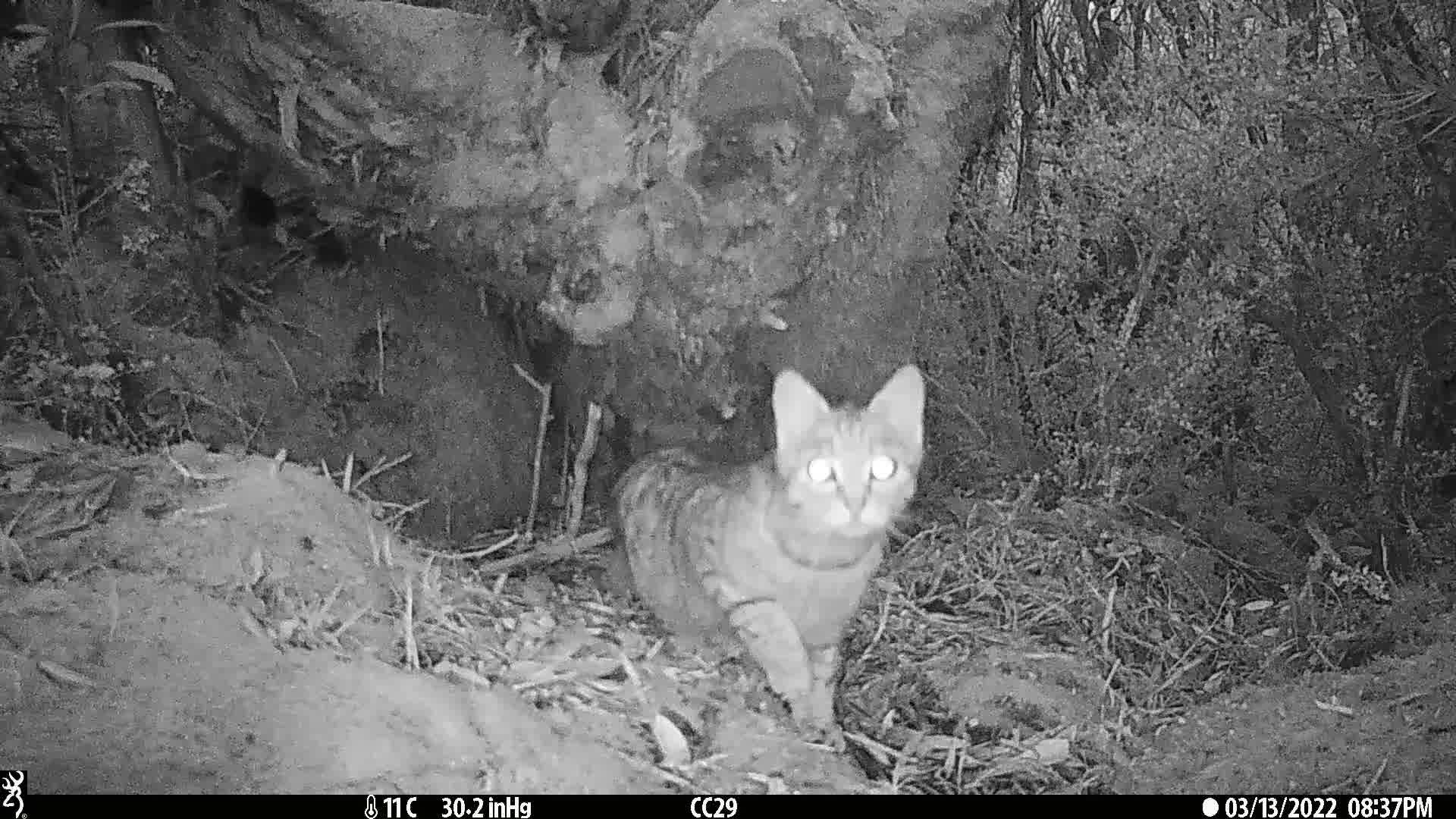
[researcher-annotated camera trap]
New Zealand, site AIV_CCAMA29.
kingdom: Animalia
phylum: Chordata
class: Mammalia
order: Carnivora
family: Felidae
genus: Felis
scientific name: Felis catus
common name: domestic cat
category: cat